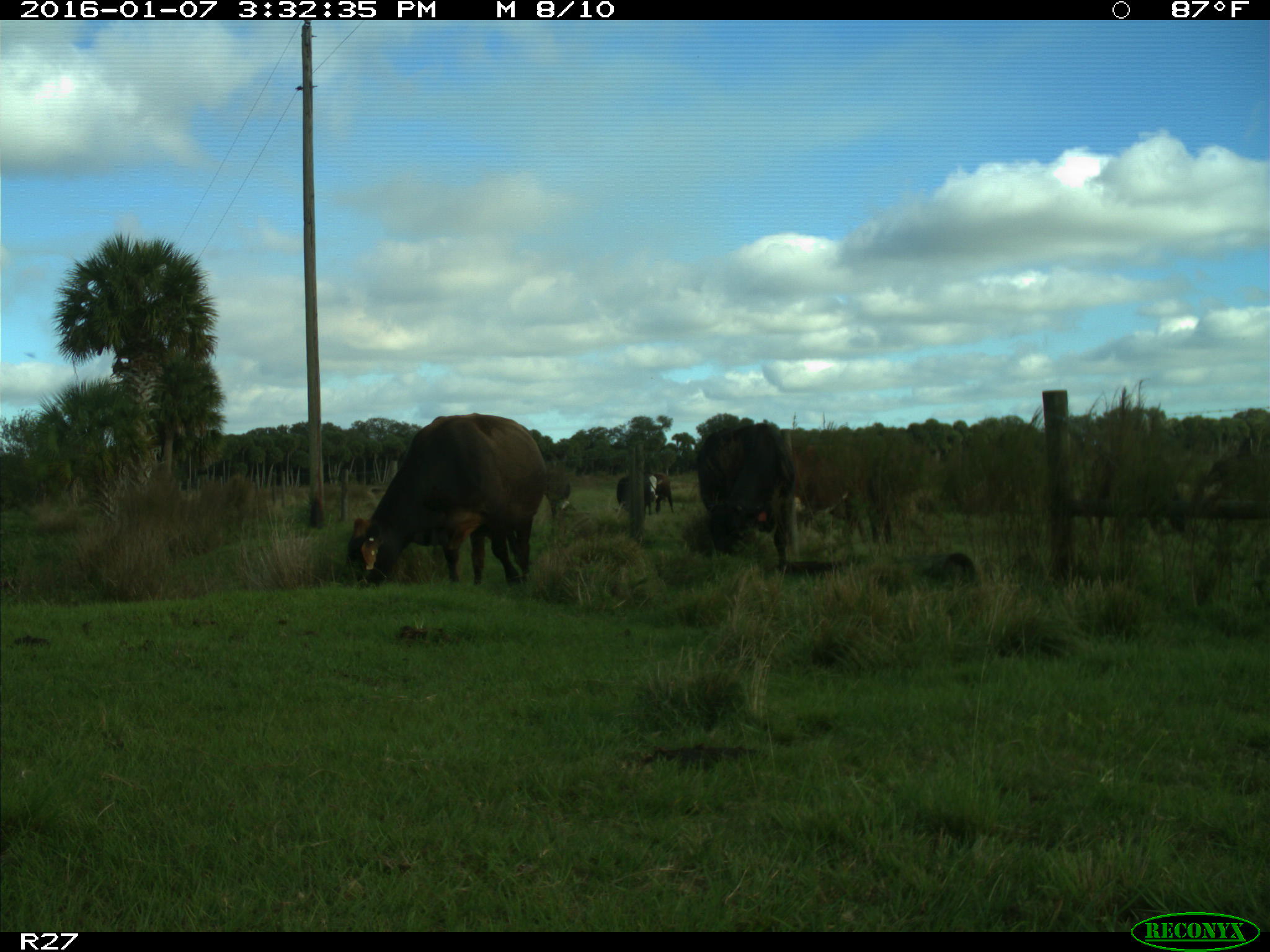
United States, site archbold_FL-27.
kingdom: Animalia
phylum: Chordata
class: Mammalia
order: Artiodactyla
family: Bovidae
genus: Bos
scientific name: Bos taurus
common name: domestic cow